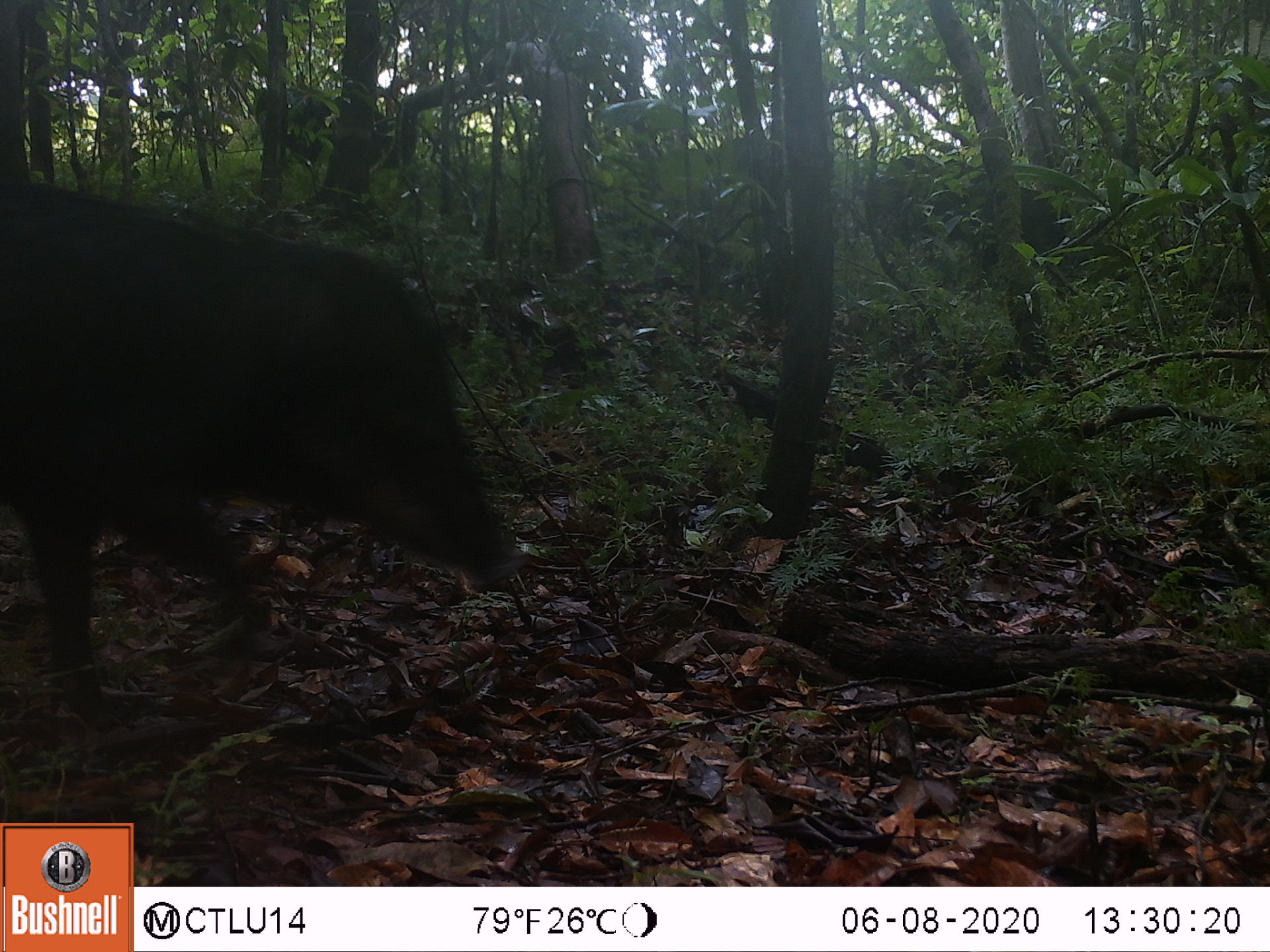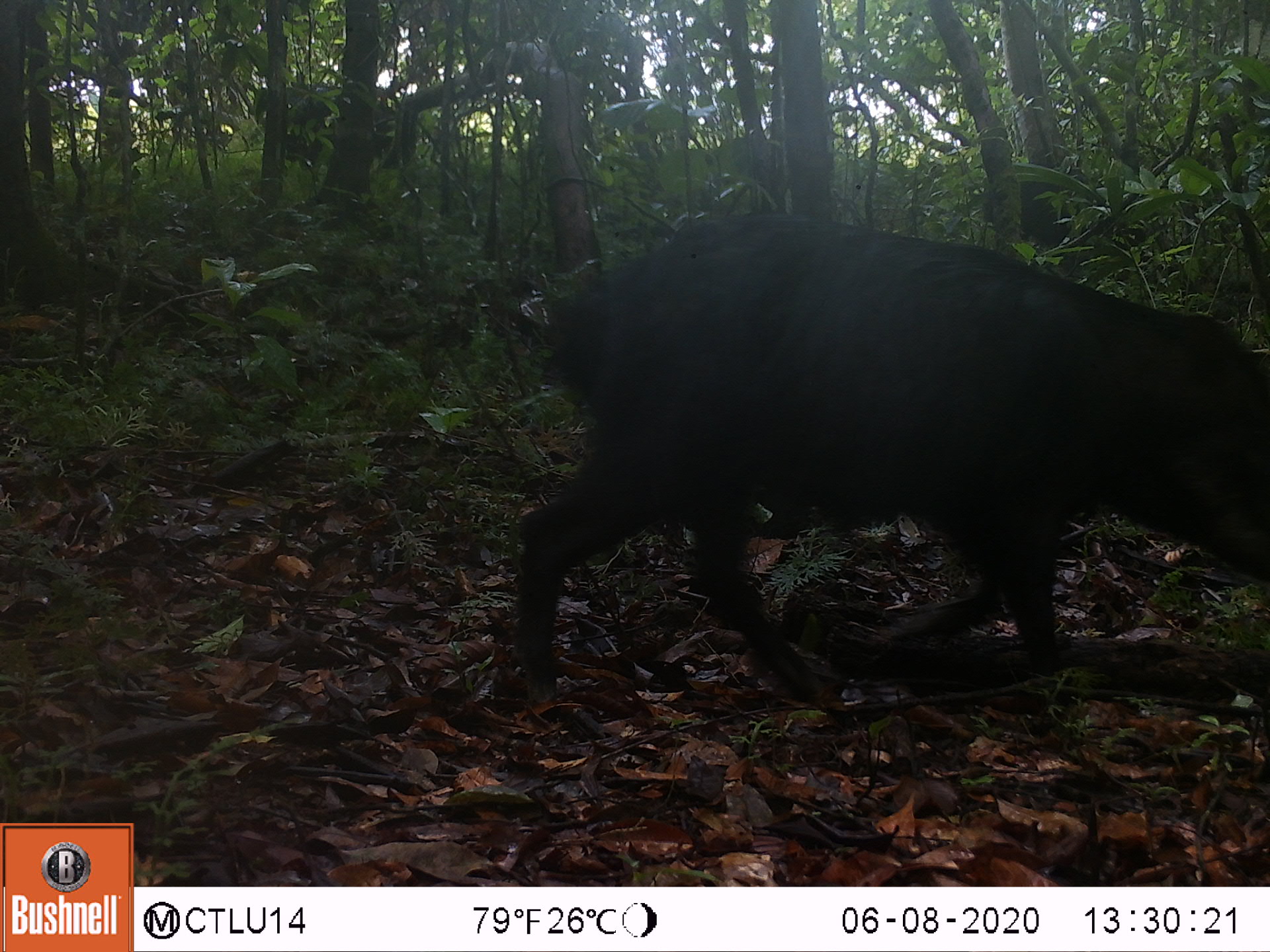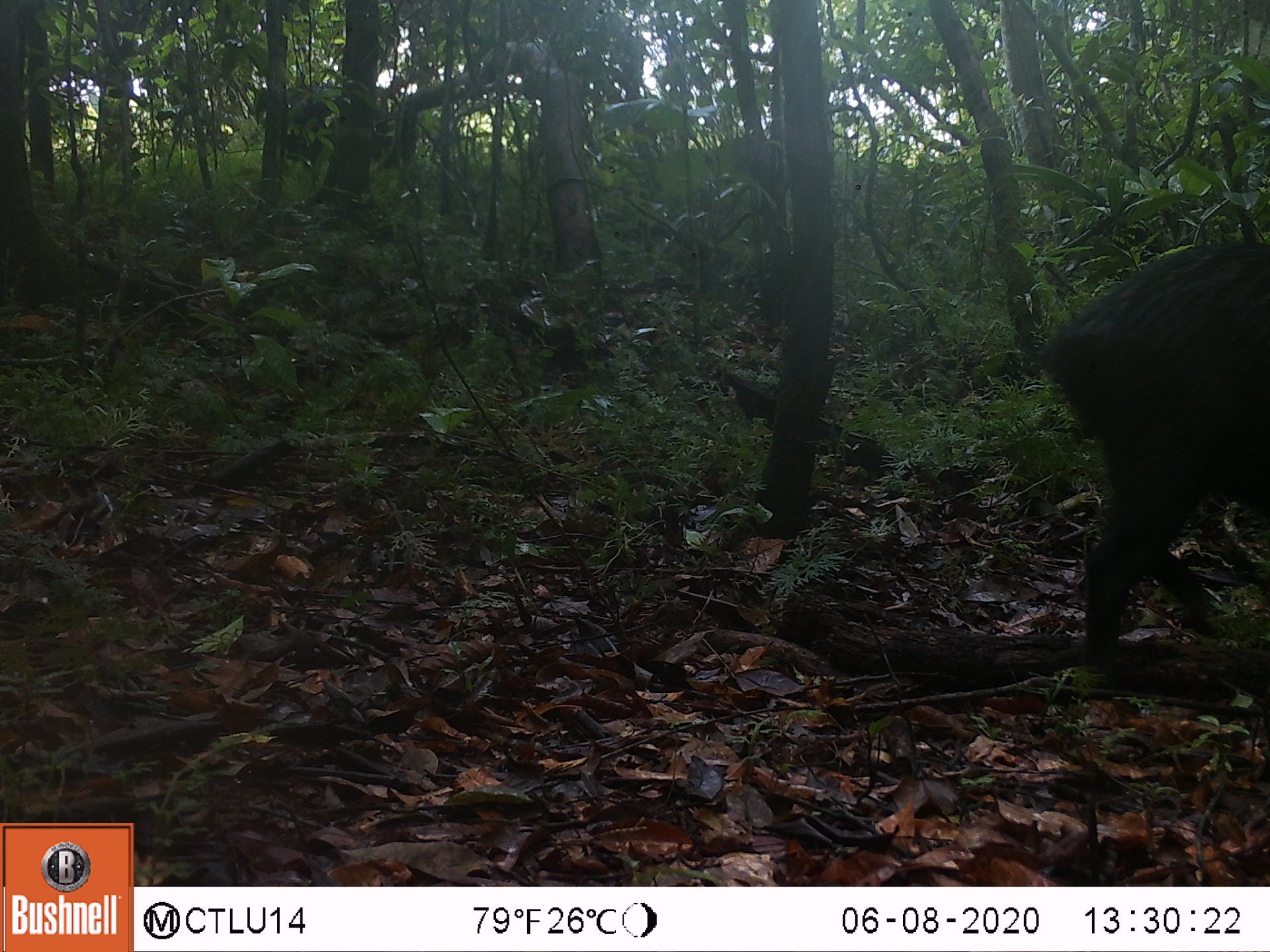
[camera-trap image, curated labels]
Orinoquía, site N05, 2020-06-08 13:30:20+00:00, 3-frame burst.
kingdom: Animalia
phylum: Chordata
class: Mammalia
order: Artiodactyla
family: Tayassuidae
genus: Tayassu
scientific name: Tayassu pecari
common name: white-lipped peccary